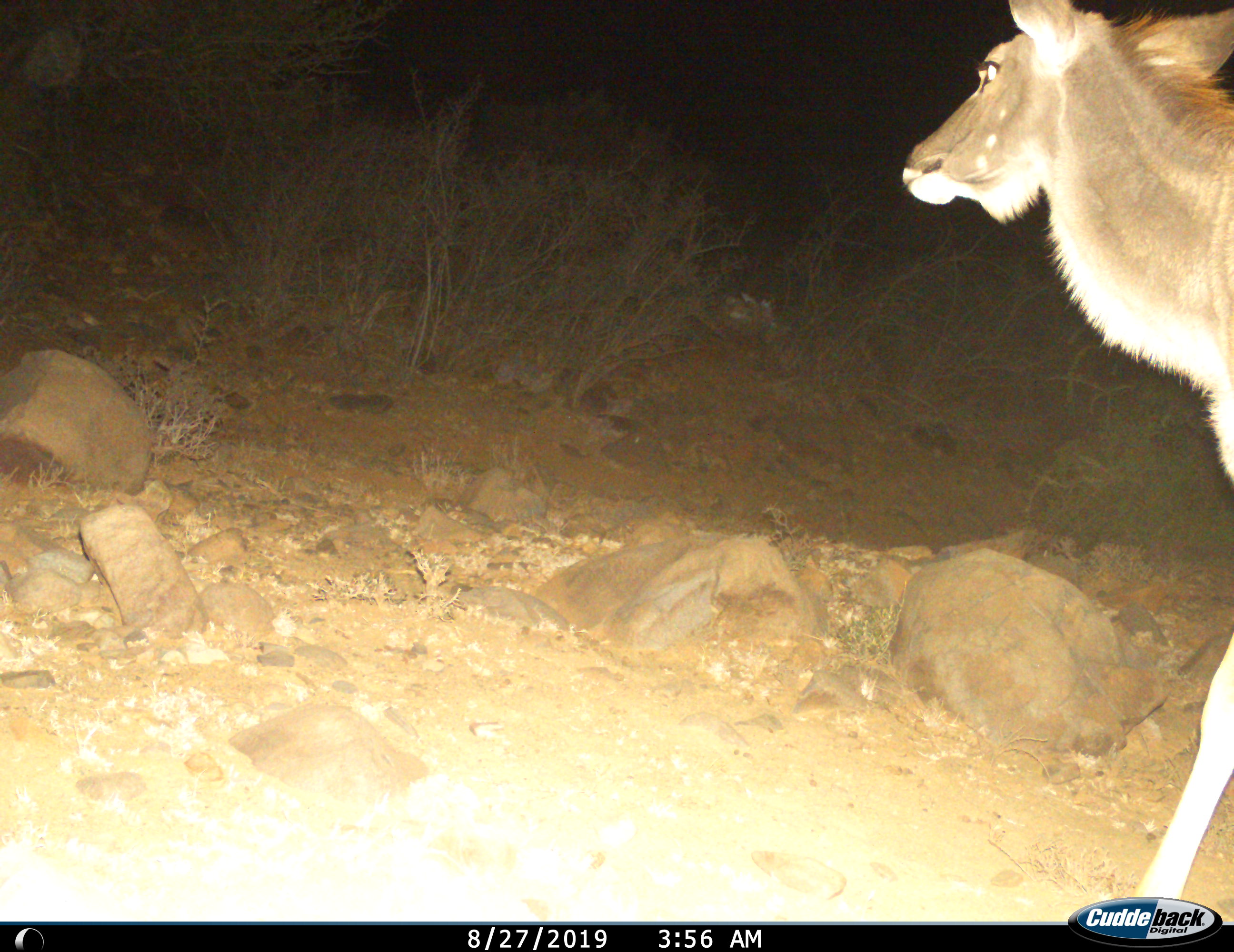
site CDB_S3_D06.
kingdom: Animalia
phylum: Chordata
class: Mammalia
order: Artiodactyla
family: Bovidae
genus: Tragelaphus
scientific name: Tragelaphus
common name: kudu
Kudu (Tragelaphus), count 1. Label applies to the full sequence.